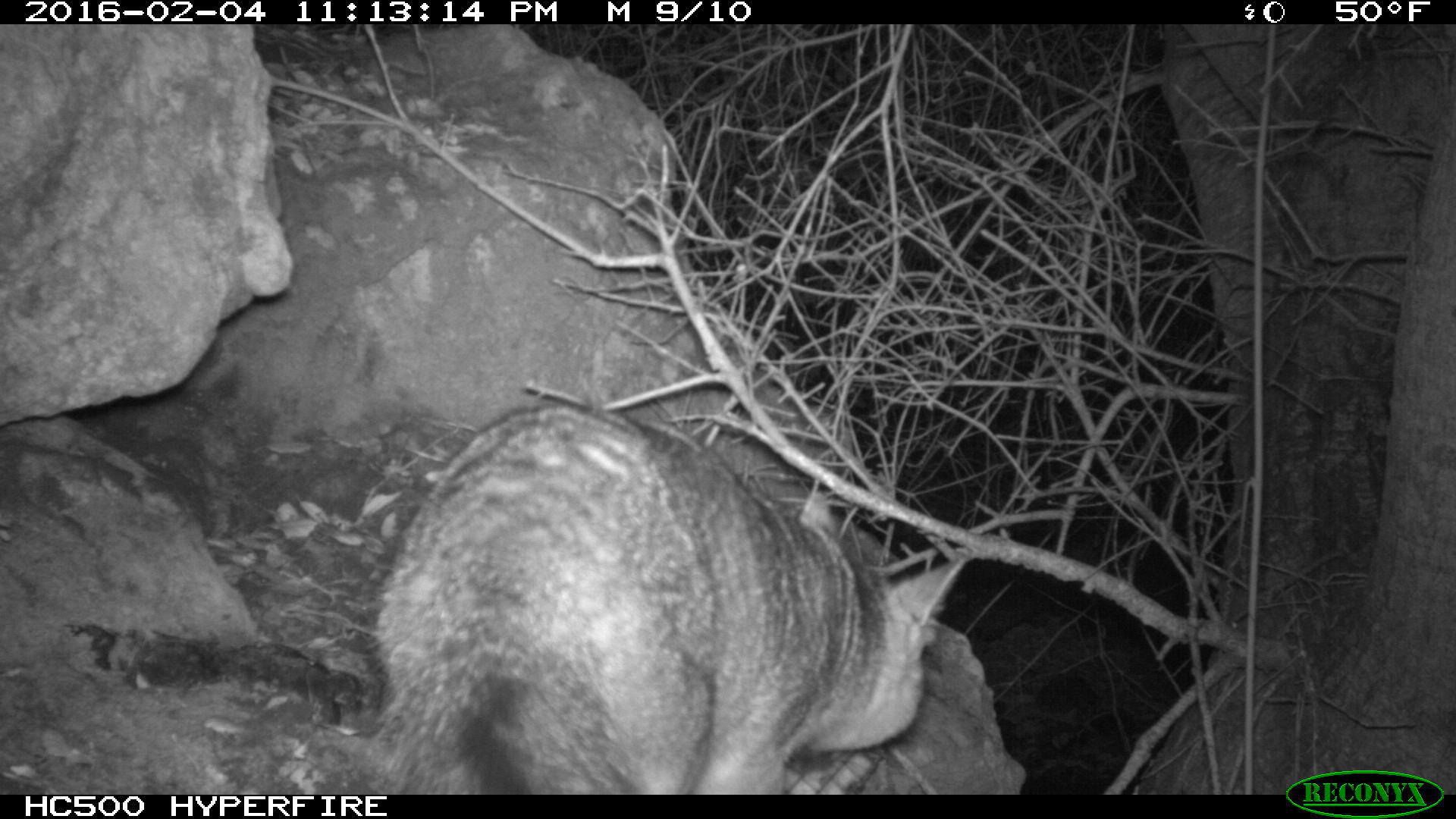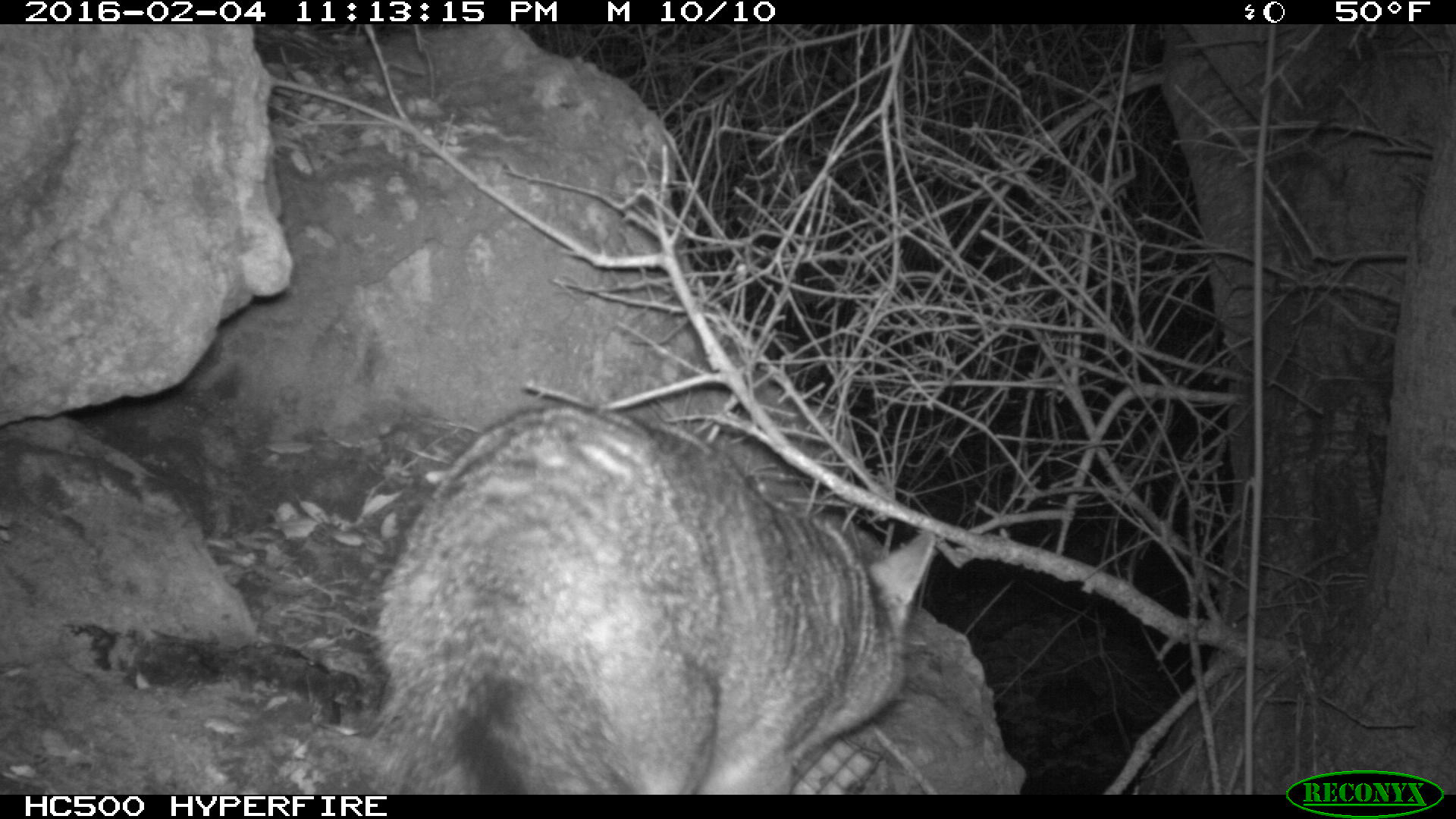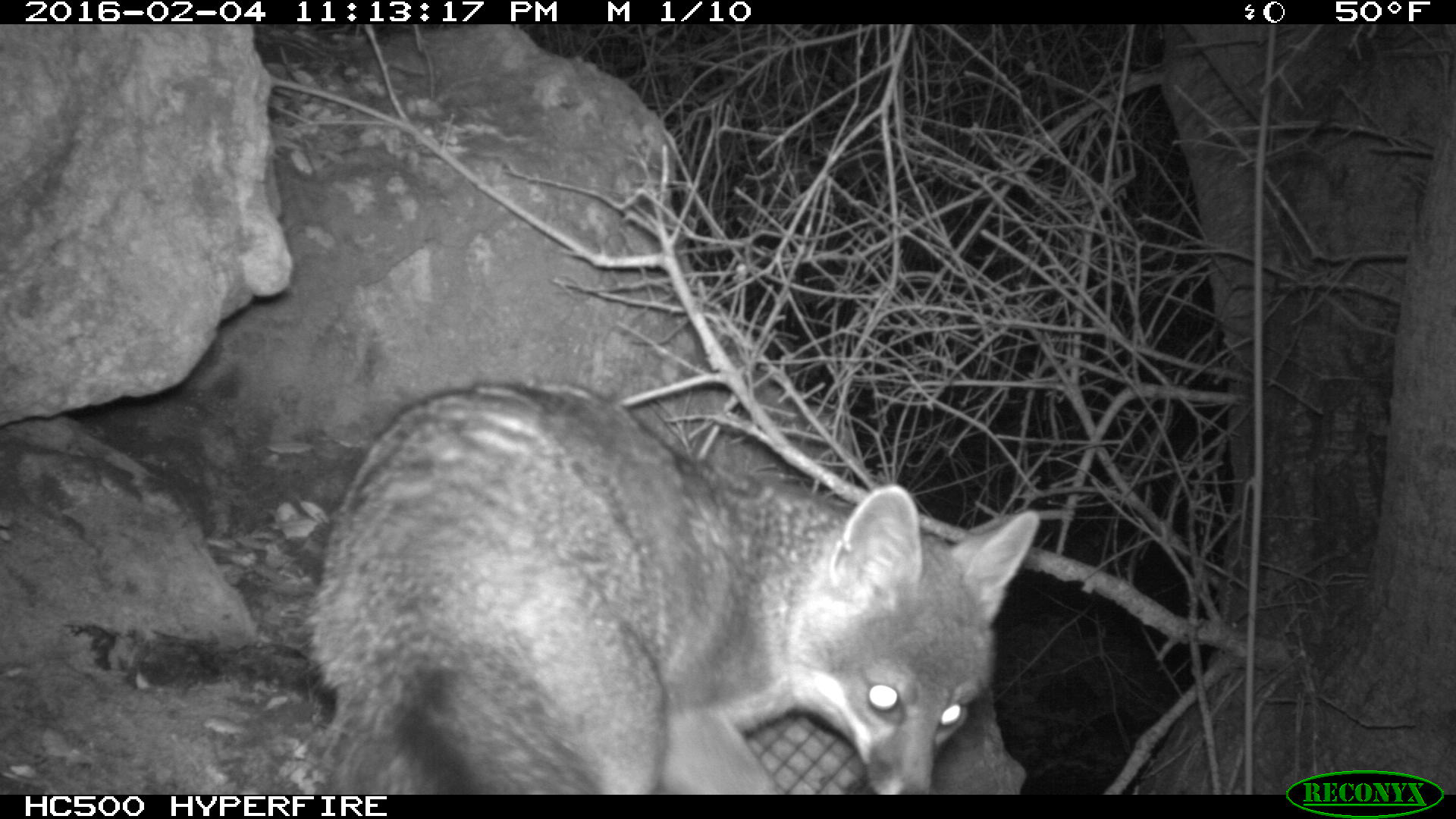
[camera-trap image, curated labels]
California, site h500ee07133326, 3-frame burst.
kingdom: Animalia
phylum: Chordata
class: Mammalia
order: Carnivora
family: Canidae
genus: Urocyon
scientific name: Urocyon littoralis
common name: island fox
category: fox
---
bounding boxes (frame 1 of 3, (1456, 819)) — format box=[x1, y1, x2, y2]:
fox: box=[359, 400, 966, 795]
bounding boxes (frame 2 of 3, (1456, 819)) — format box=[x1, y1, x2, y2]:
fox: box=[366, 401, 934, 793]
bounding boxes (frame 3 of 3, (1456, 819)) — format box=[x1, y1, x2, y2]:
fox: box=[309, 382, 1040, 793]